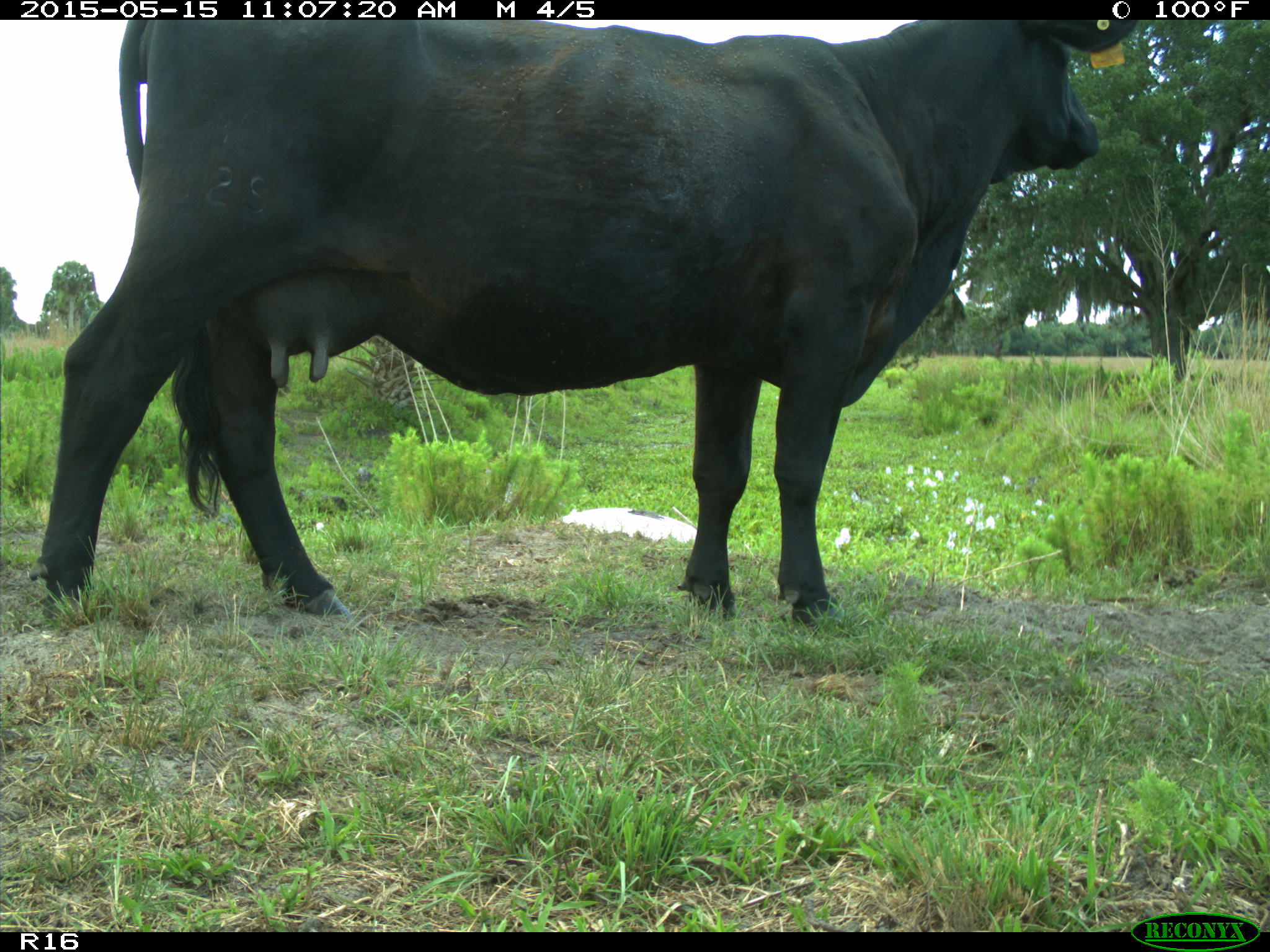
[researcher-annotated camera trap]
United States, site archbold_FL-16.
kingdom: Animalia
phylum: Chordata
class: Mammalia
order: Artiodactyla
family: Bovidae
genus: Bos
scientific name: Bos taurus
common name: domestic cow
Bos taurus (domestic cow).